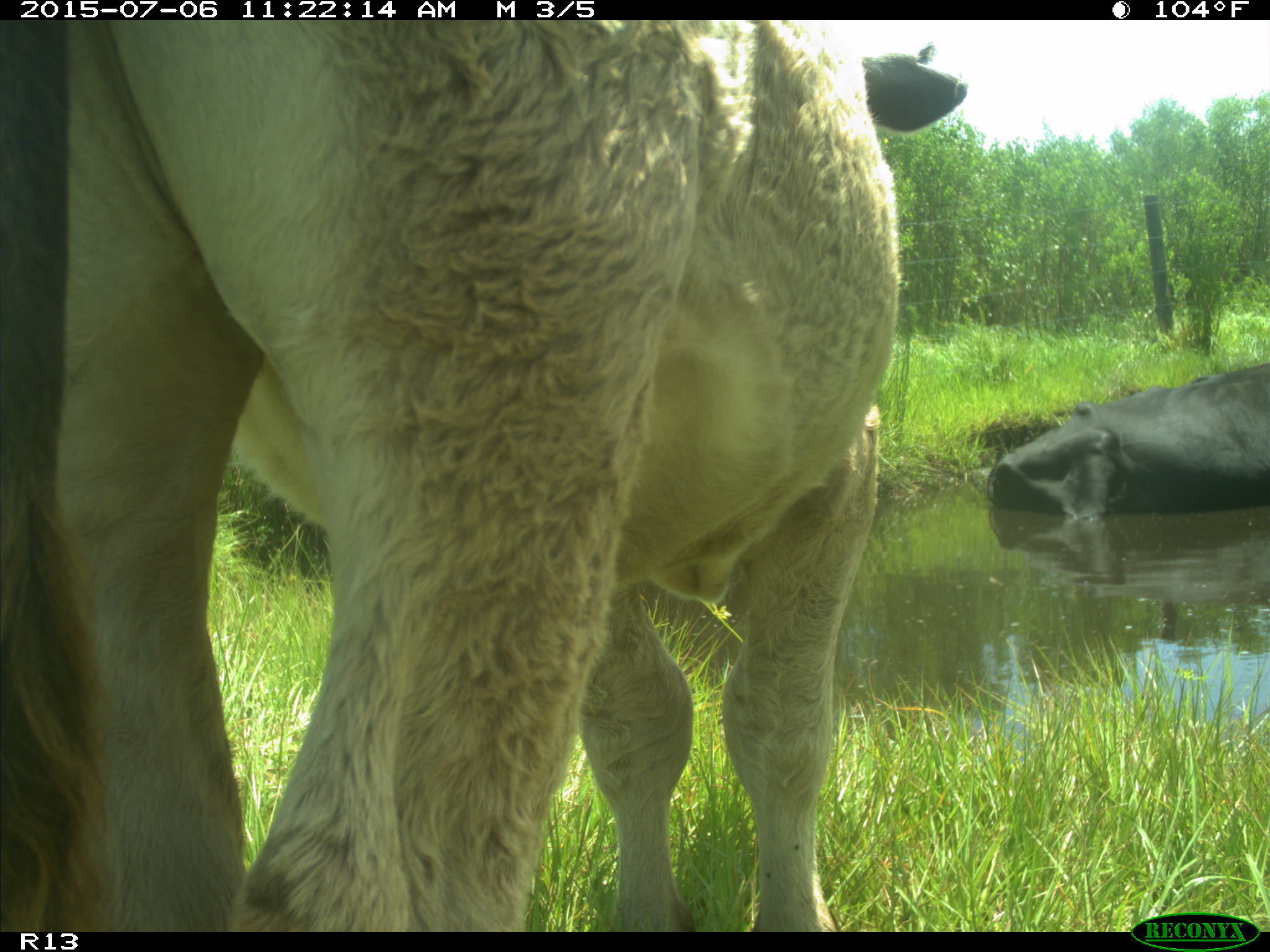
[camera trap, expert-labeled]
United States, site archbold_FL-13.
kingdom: Animalia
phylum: Chordata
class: Mammalia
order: Artiodactyla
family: Bovidae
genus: Bos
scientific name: Bos taurus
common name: domestic cow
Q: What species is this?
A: Bos taurus (domestic cow).